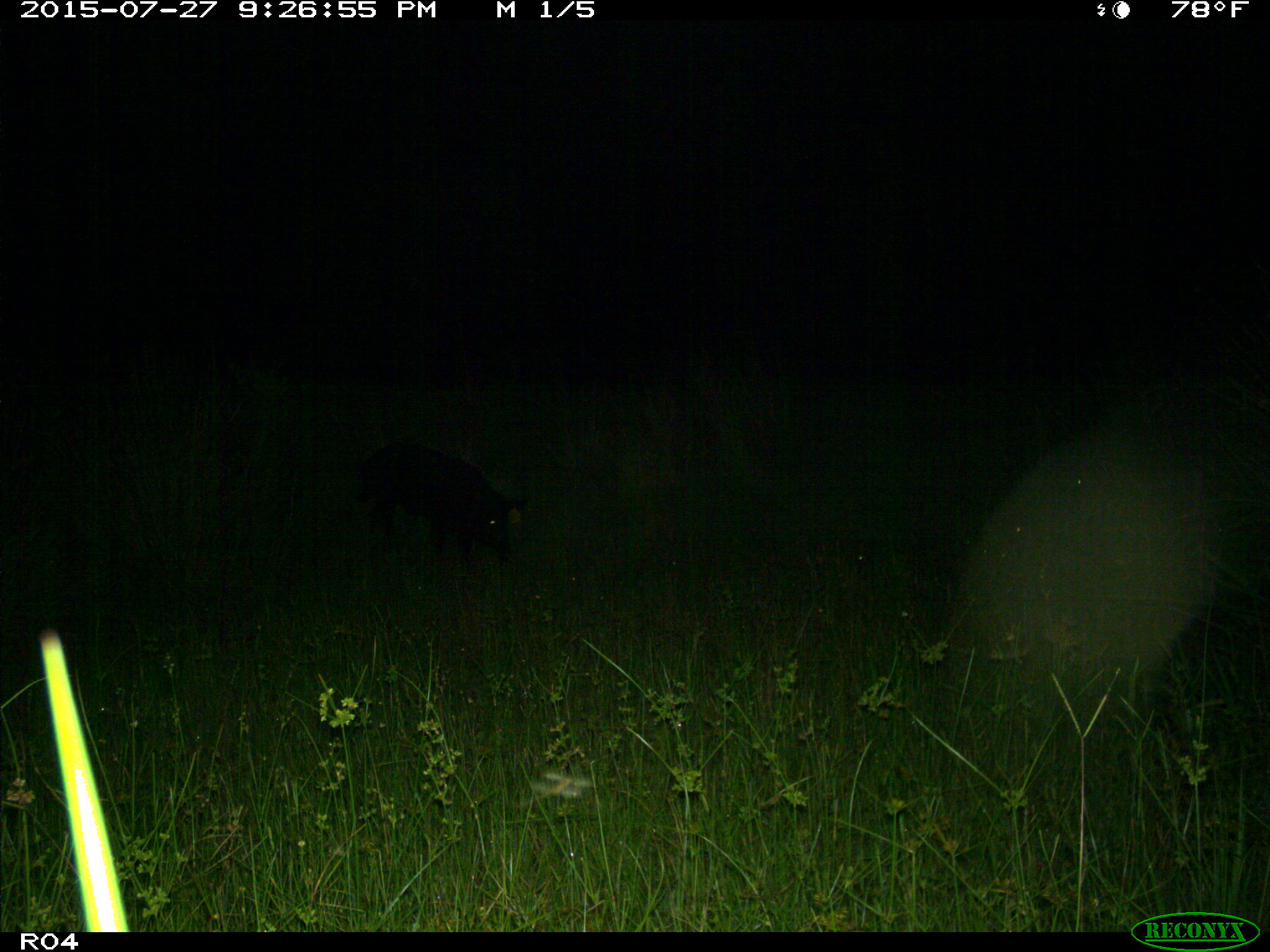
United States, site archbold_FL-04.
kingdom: Animalia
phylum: Chordata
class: Mammalia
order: Artiodactyla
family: Suidae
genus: Sus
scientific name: Sus scrofa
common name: wild boar